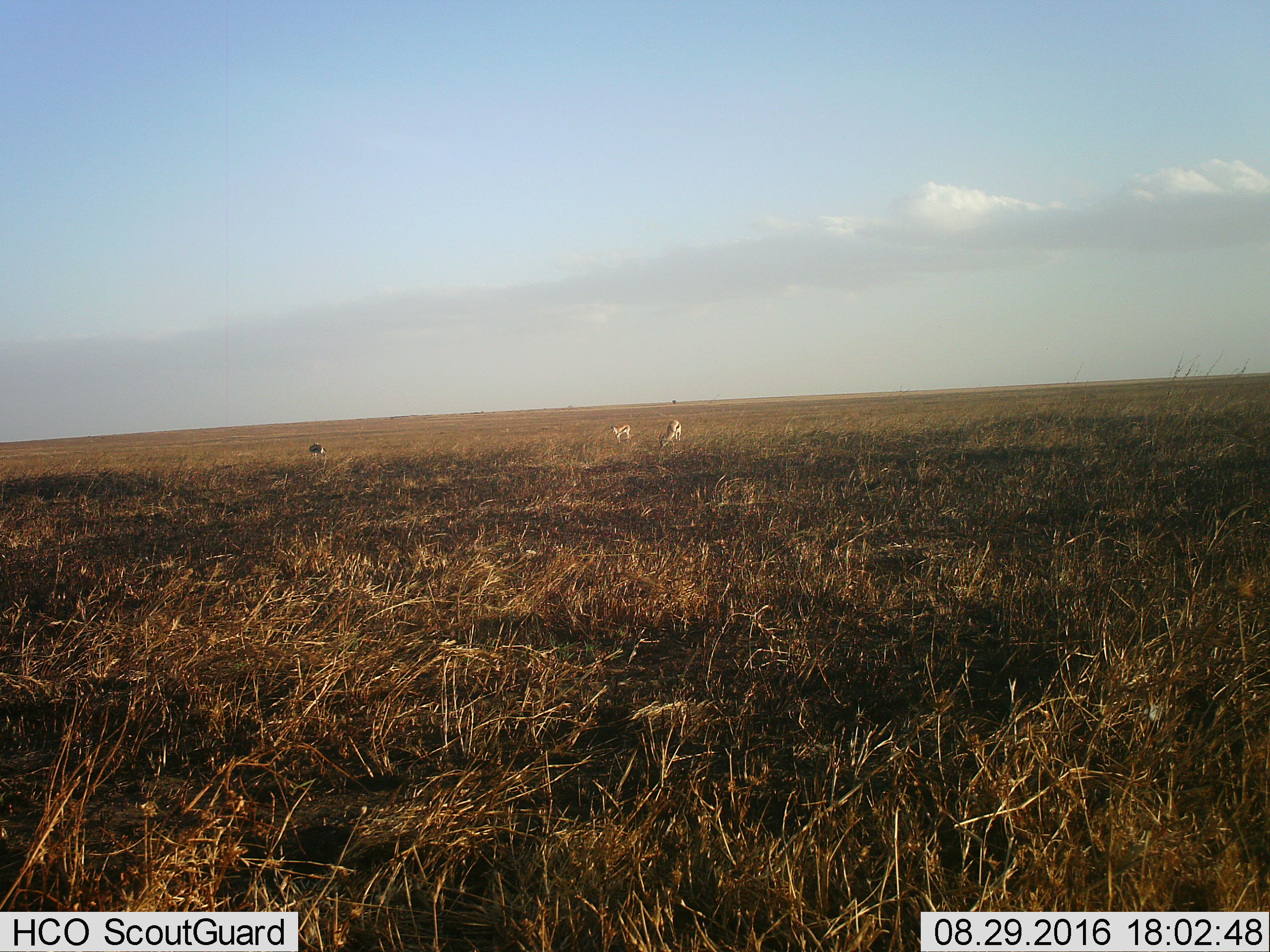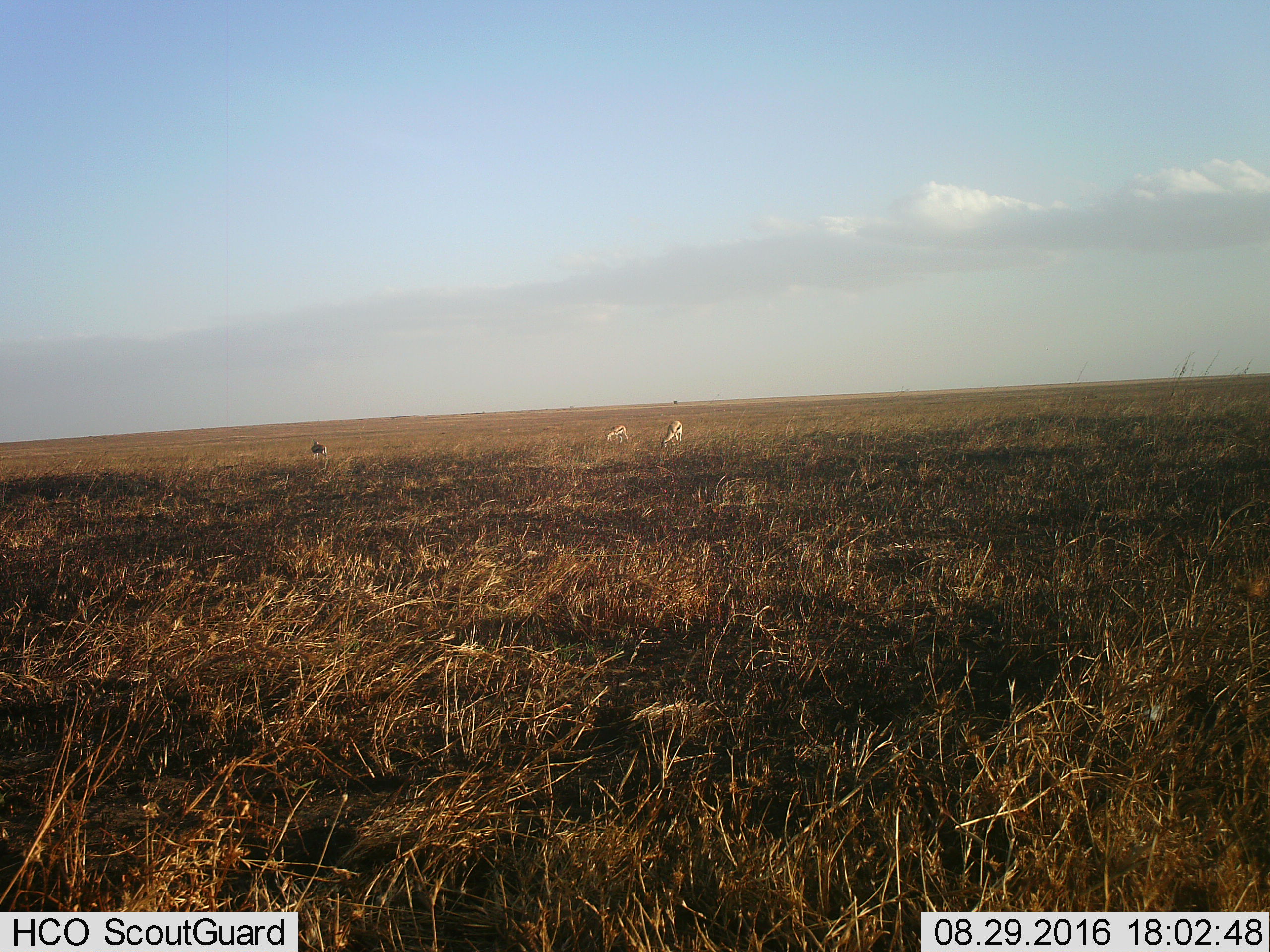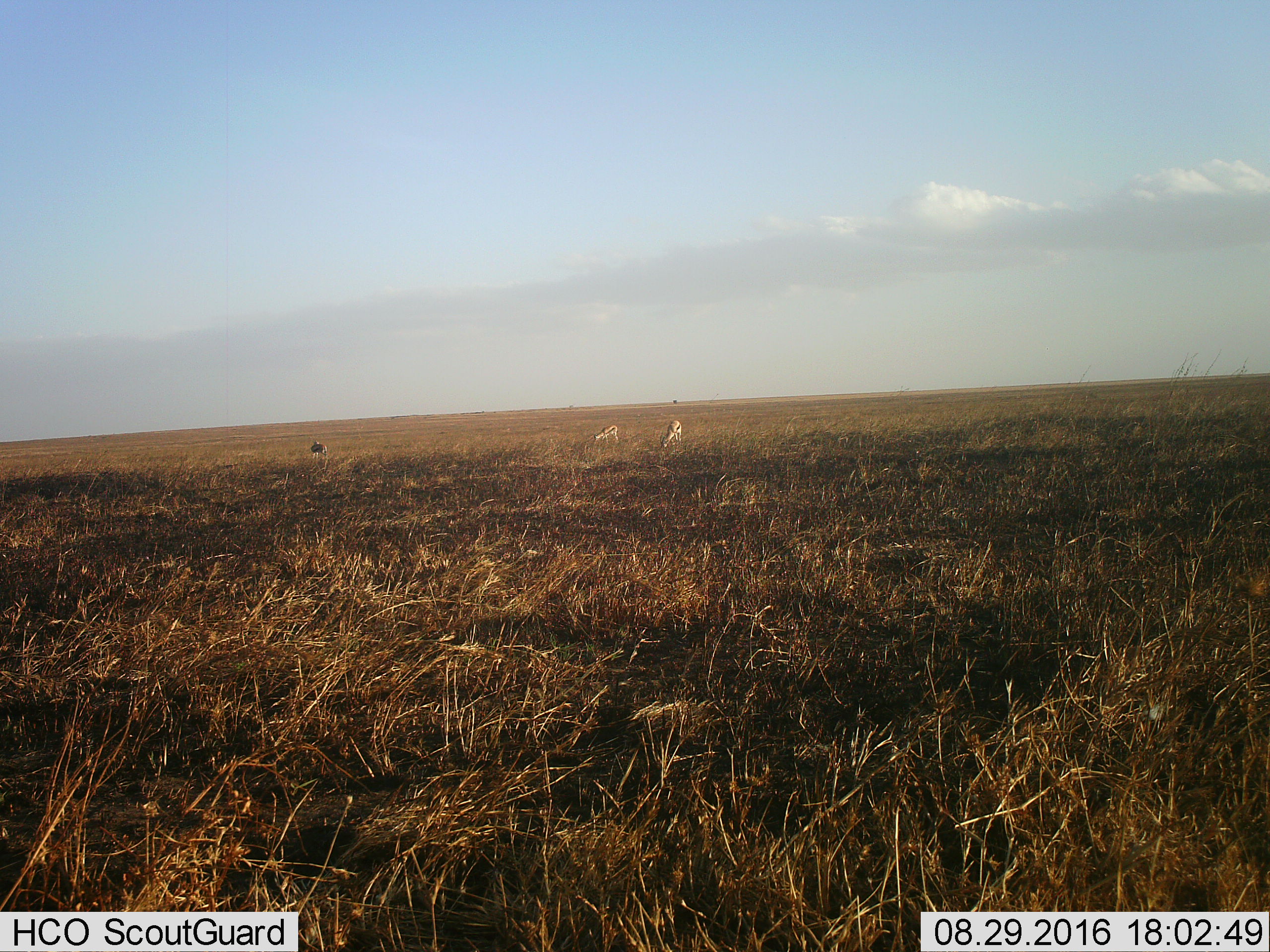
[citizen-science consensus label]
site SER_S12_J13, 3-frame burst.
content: unidentified animal